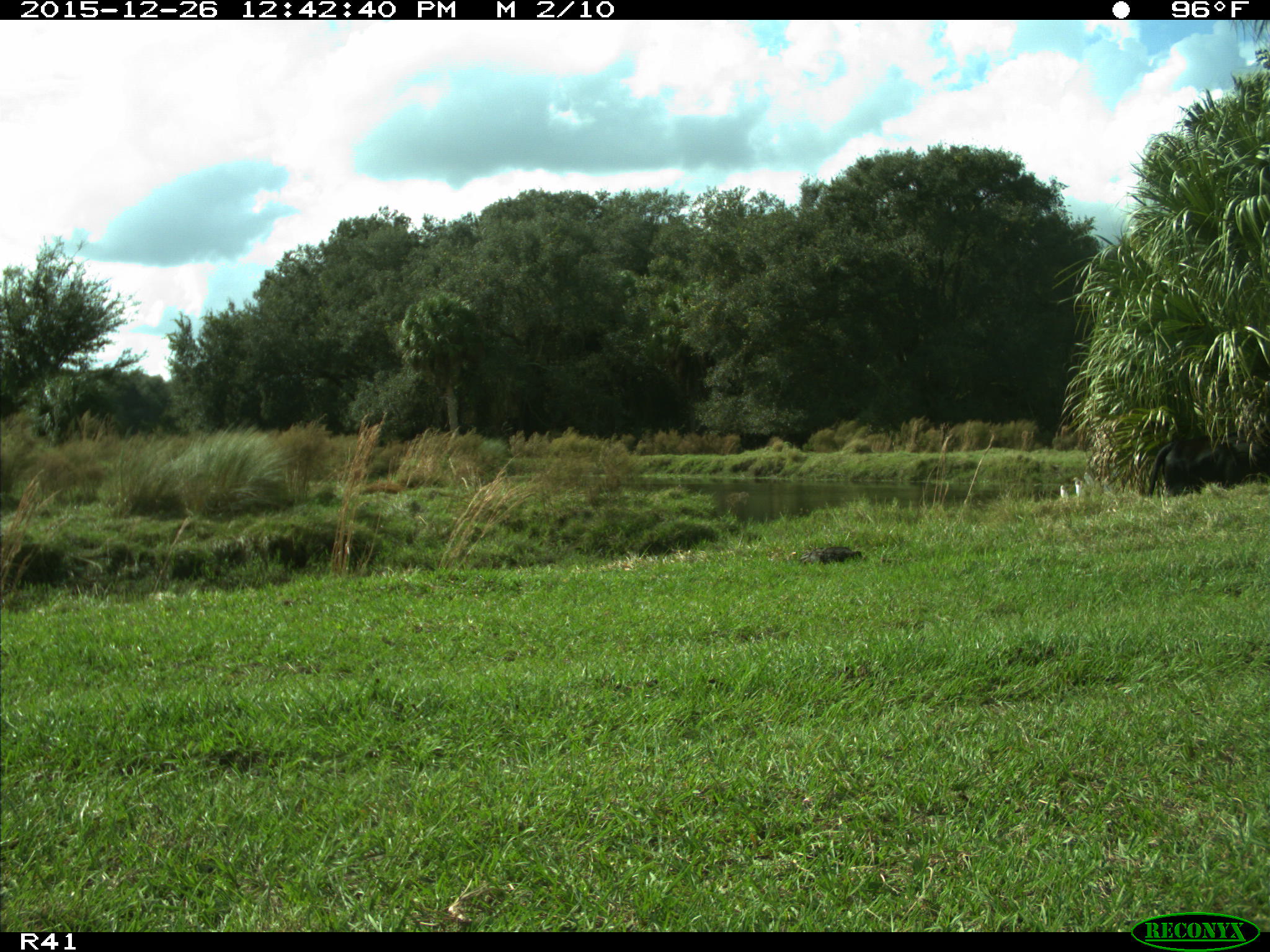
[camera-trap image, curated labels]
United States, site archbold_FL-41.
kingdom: Animalia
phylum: Chordata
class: Mammalia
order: Artiodactyla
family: Bovidae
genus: Bos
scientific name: Bos taurus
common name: domestic cow